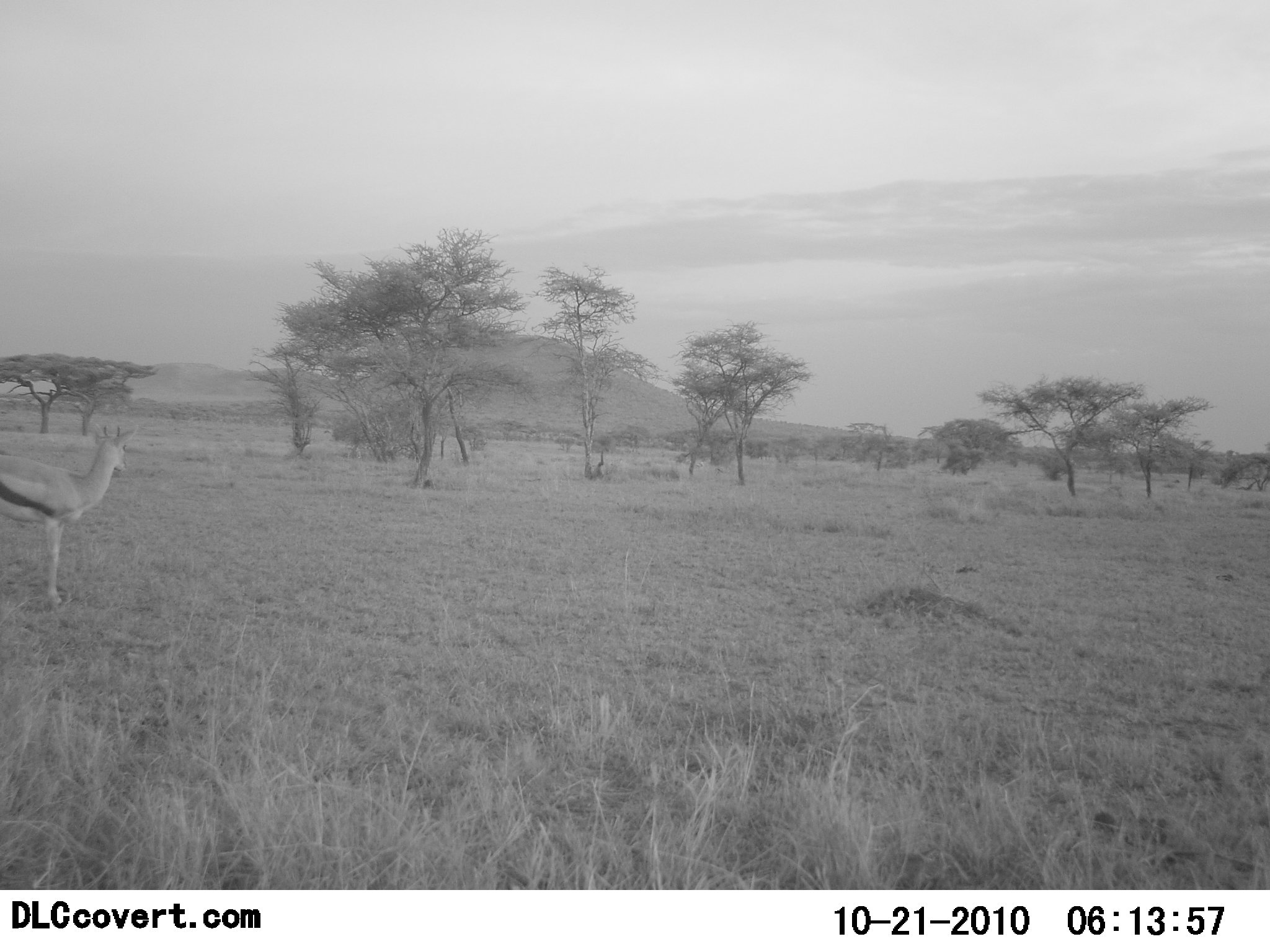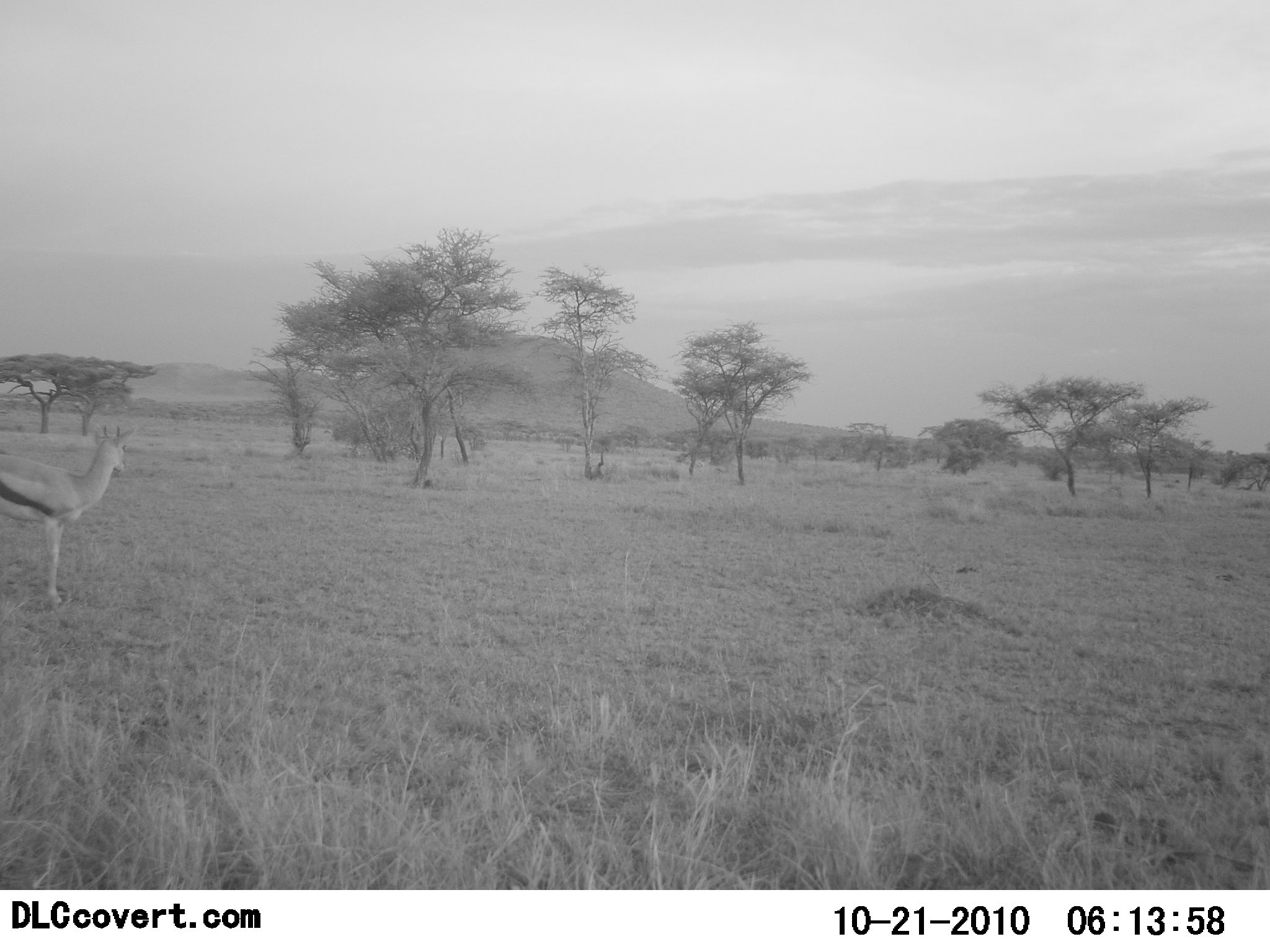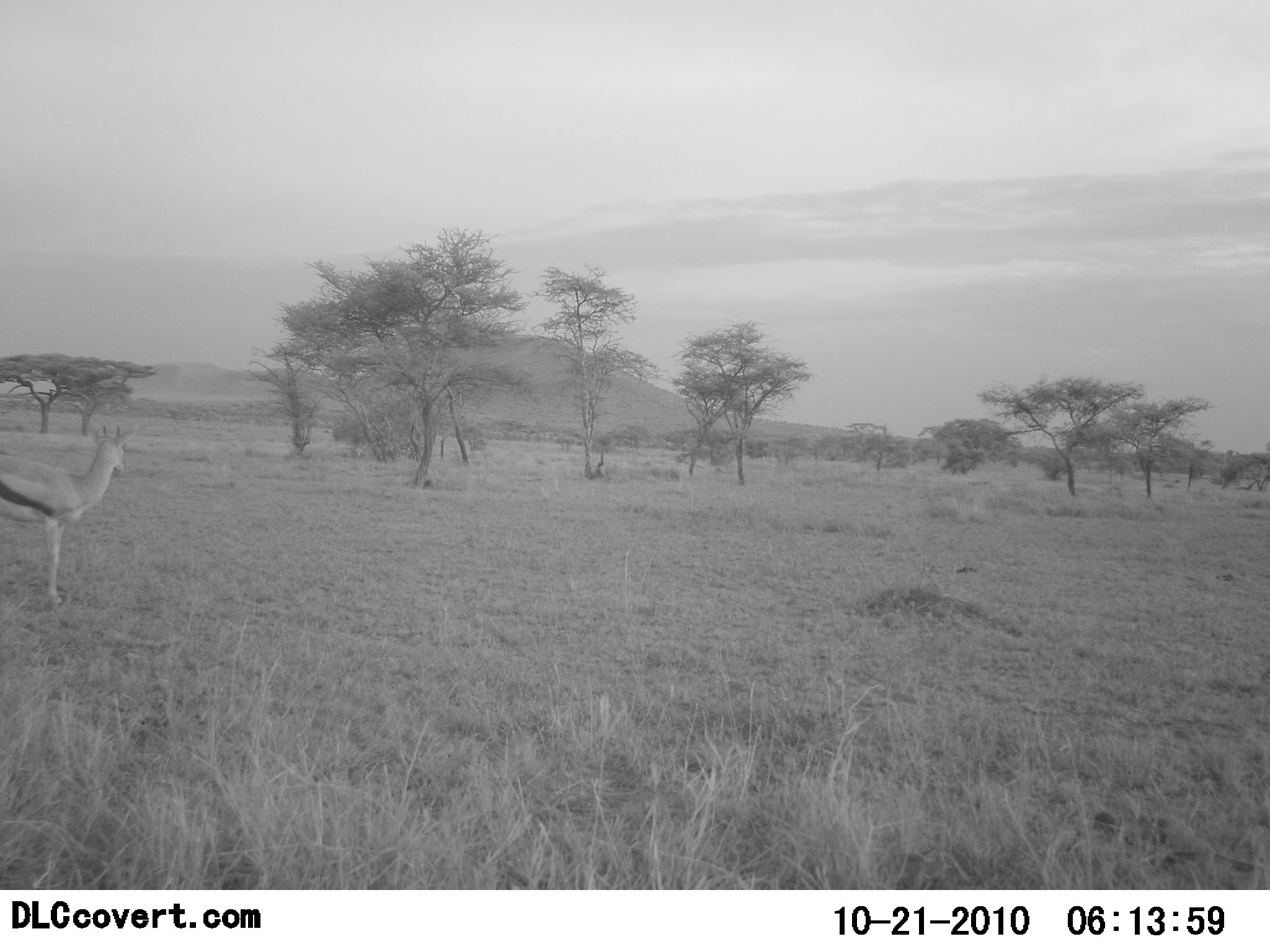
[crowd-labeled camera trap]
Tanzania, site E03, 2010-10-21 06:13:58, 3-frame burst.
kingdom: Animalia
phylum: Chordata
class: Mammalia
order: Artiodactyla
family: Bovidae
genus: Eudorcas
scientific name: Eudorcas thomsonii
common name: thomson's gazelle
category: gazellethomsons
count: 1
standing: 100%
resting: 0%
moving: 0%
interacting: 0%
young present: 0%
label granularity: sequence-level